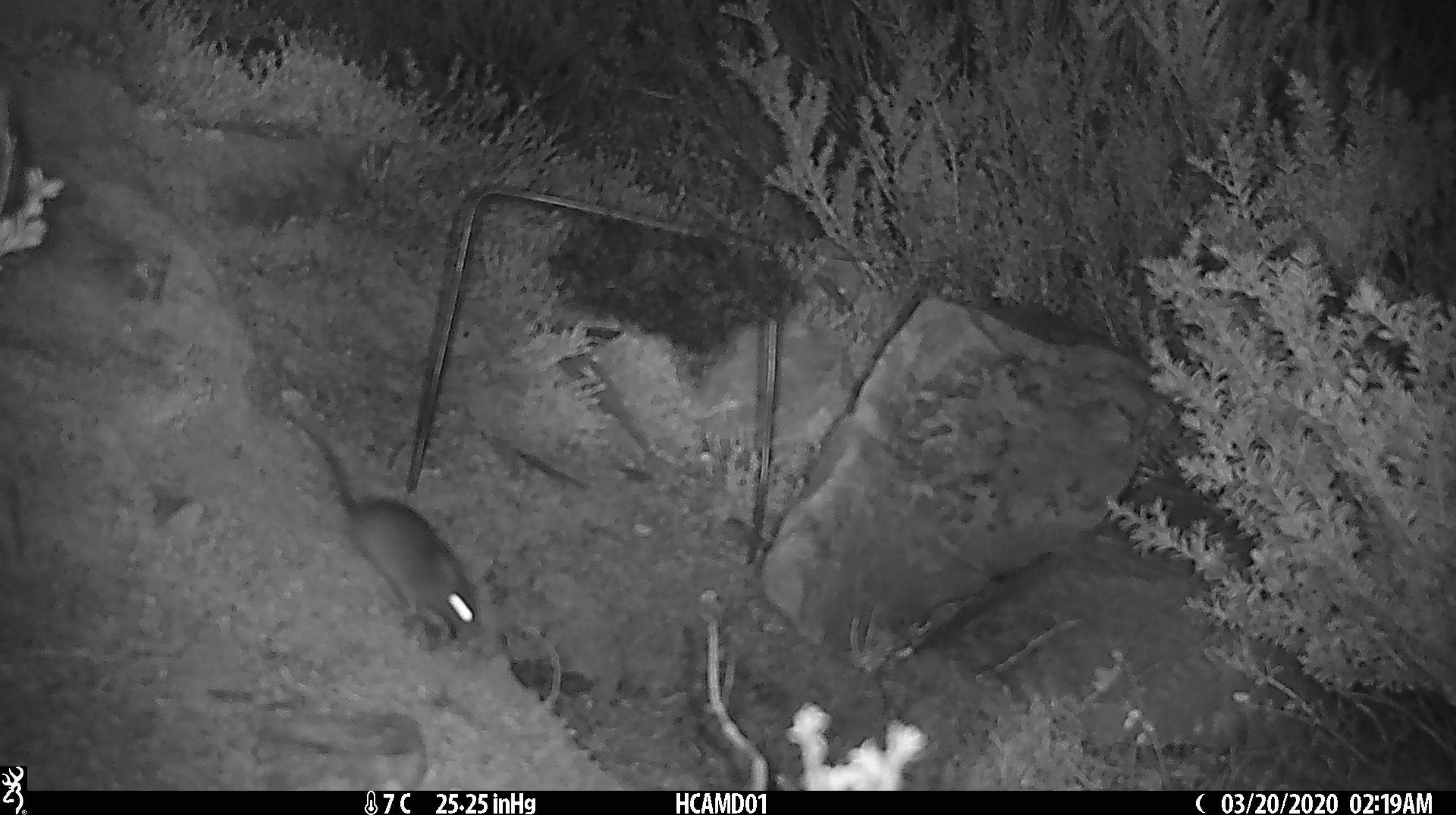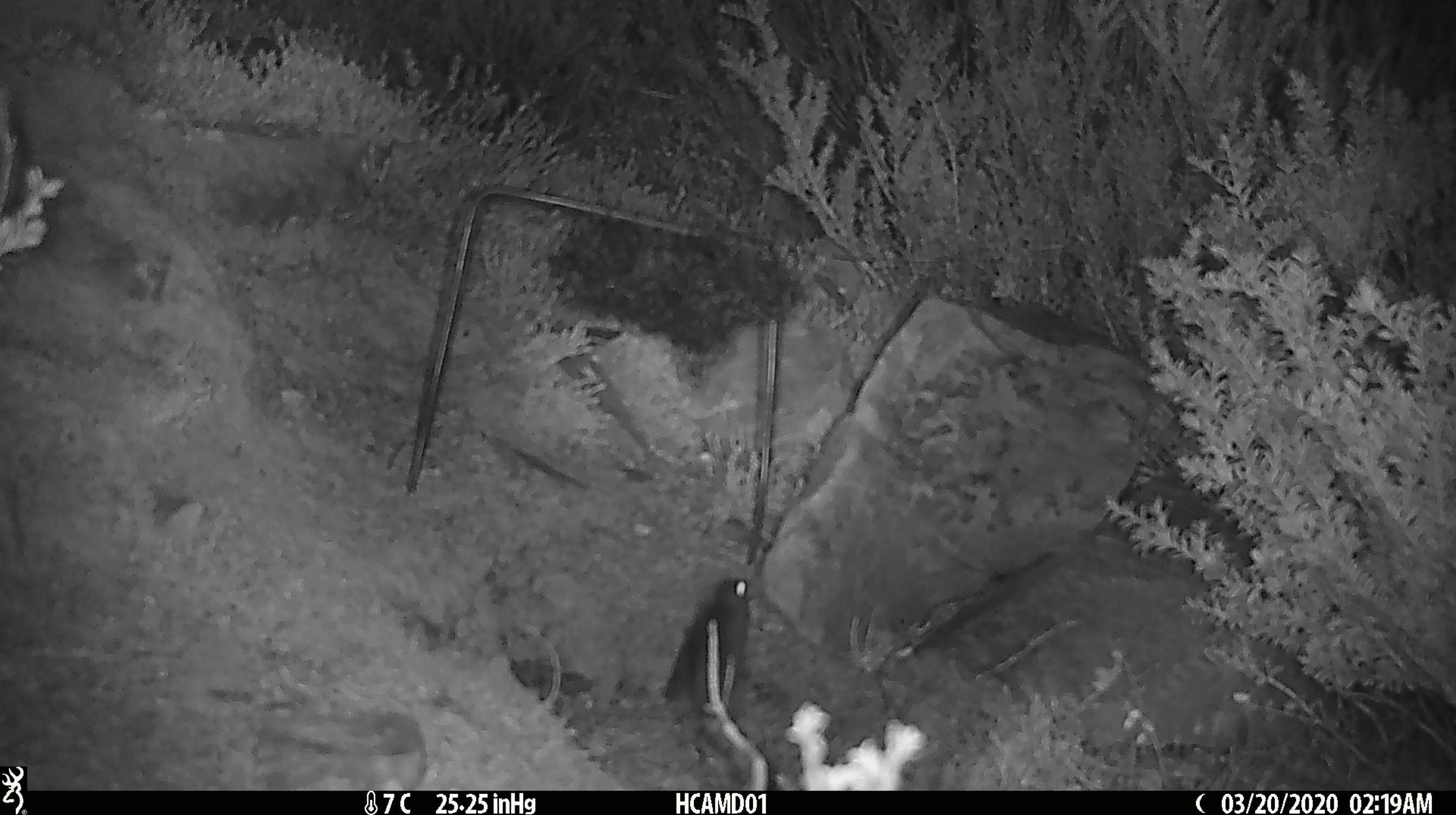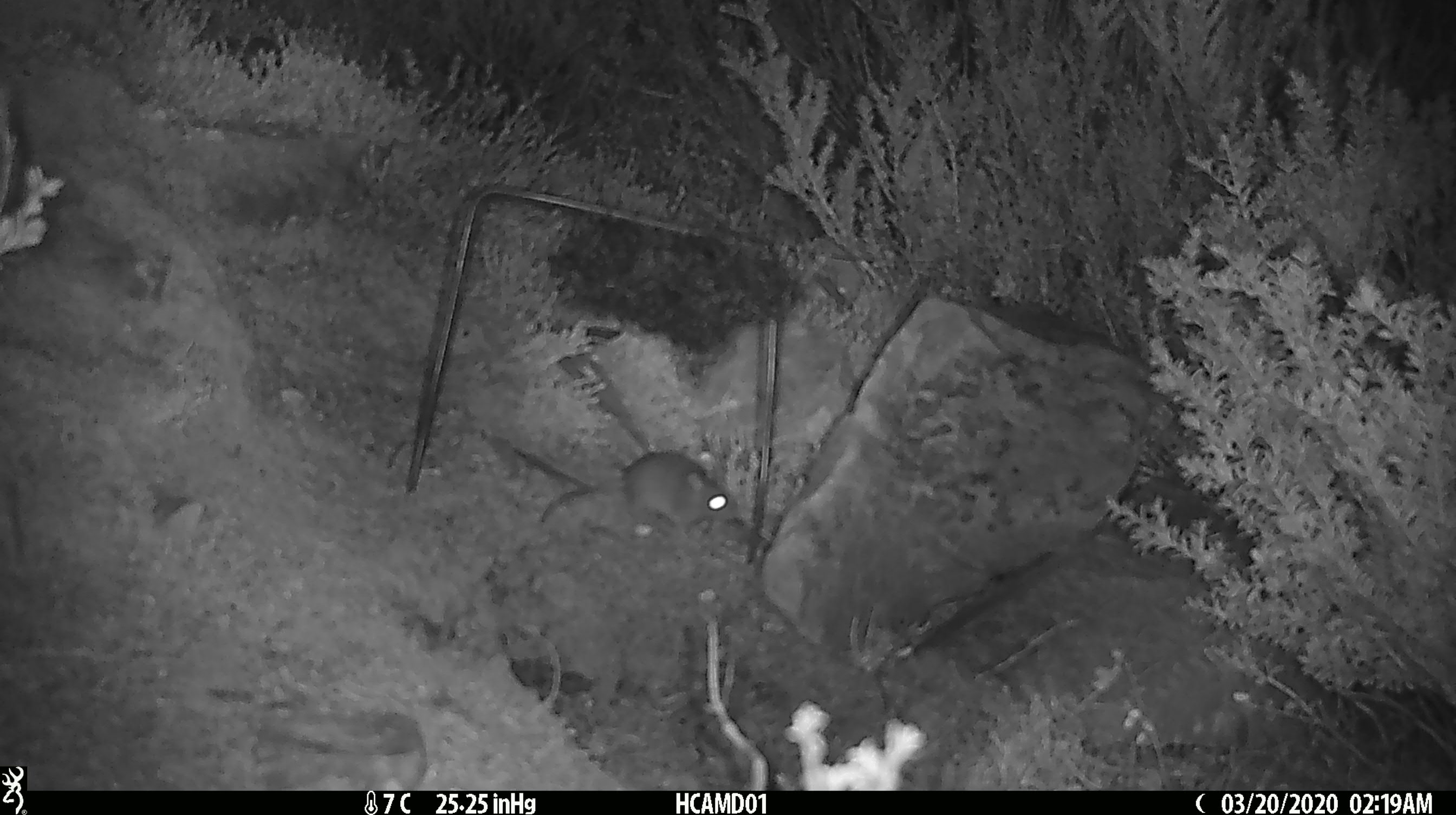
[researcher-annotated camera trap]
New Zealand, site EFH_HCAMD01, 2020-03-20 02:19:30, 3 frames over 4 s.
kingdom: Animalia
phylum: Chordata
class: Mammalia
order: Rodentia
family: Muridae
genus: Mus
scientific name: Mus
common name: mouse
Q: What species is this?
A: Mouse (Mus).